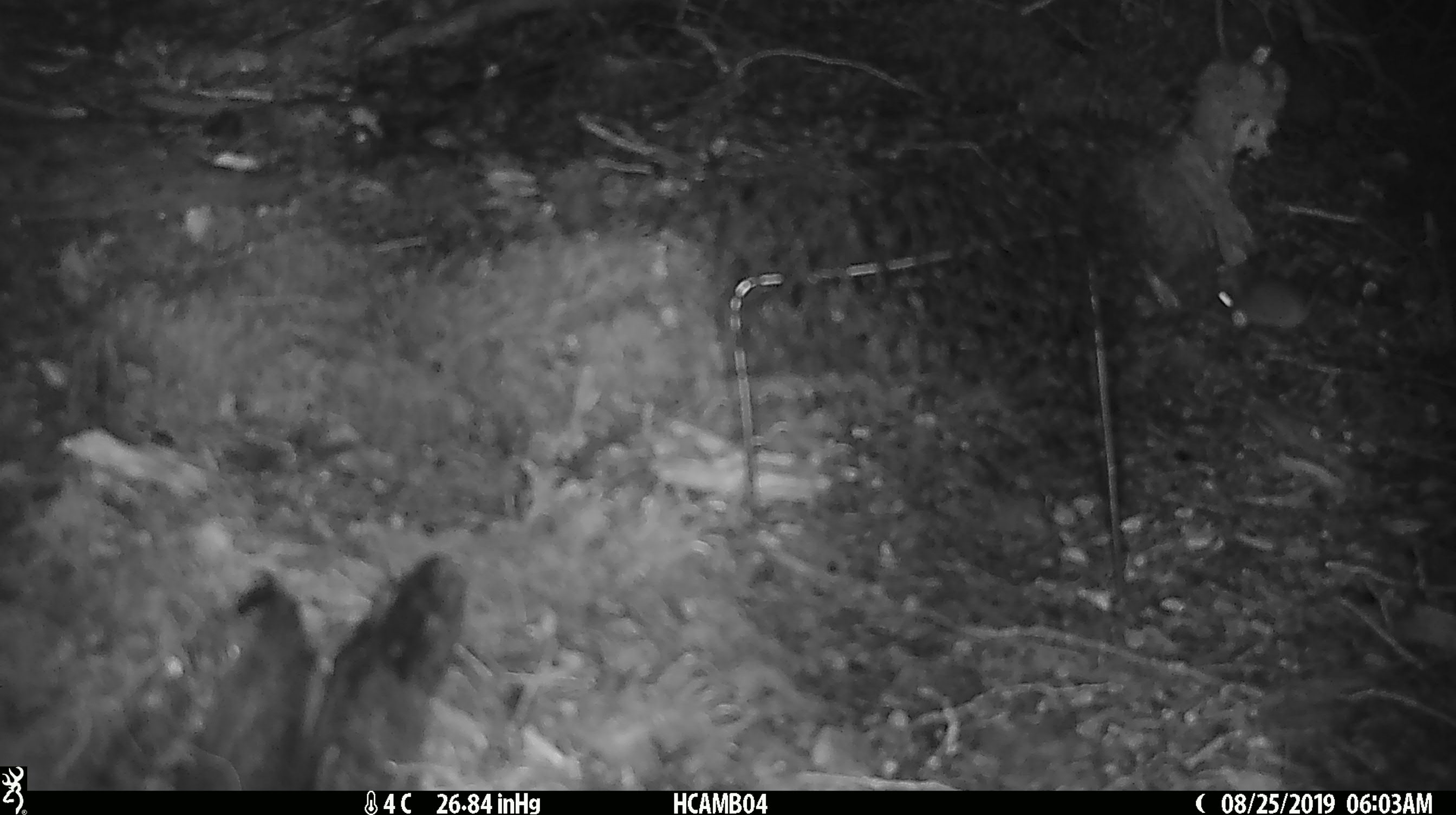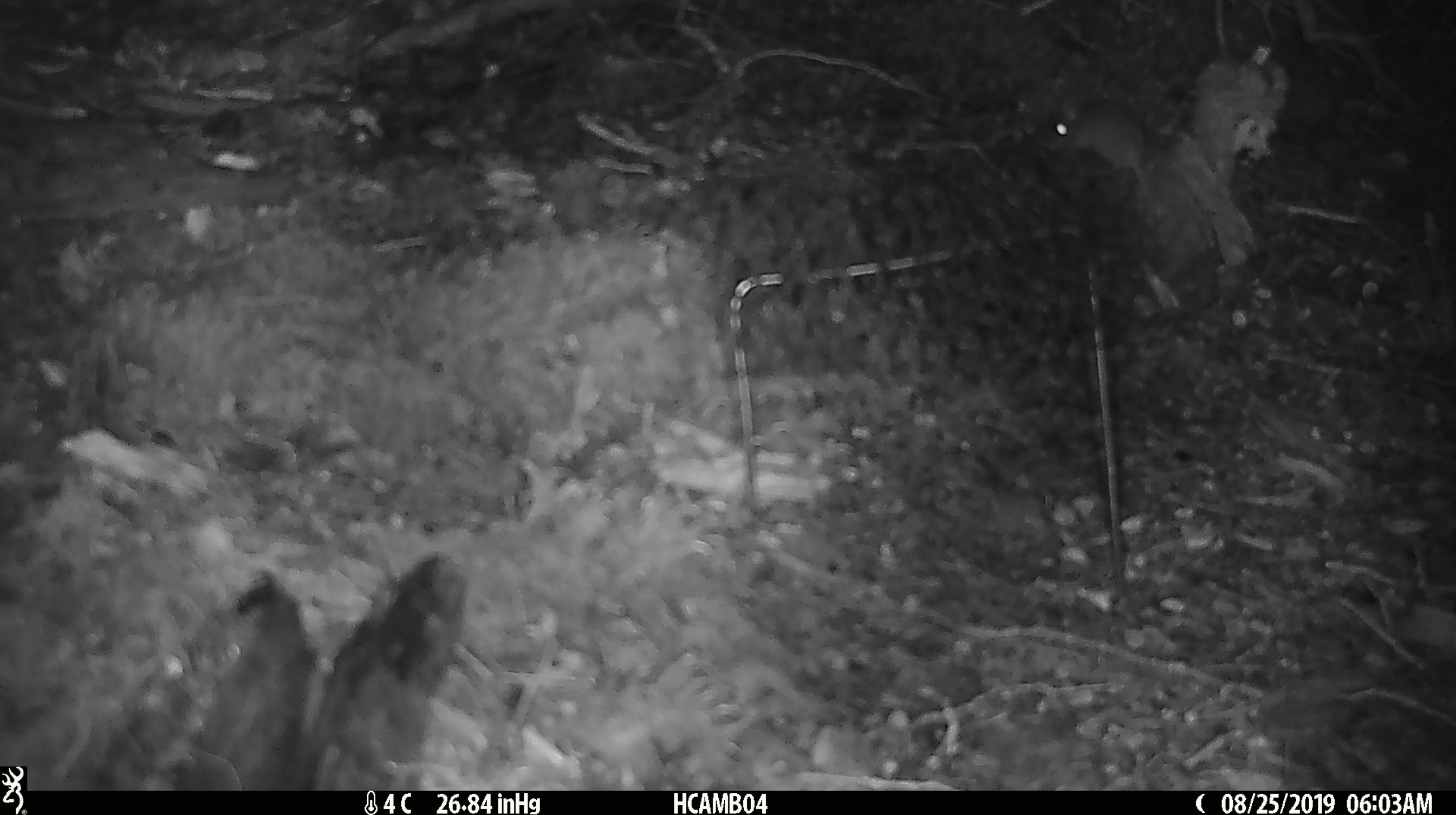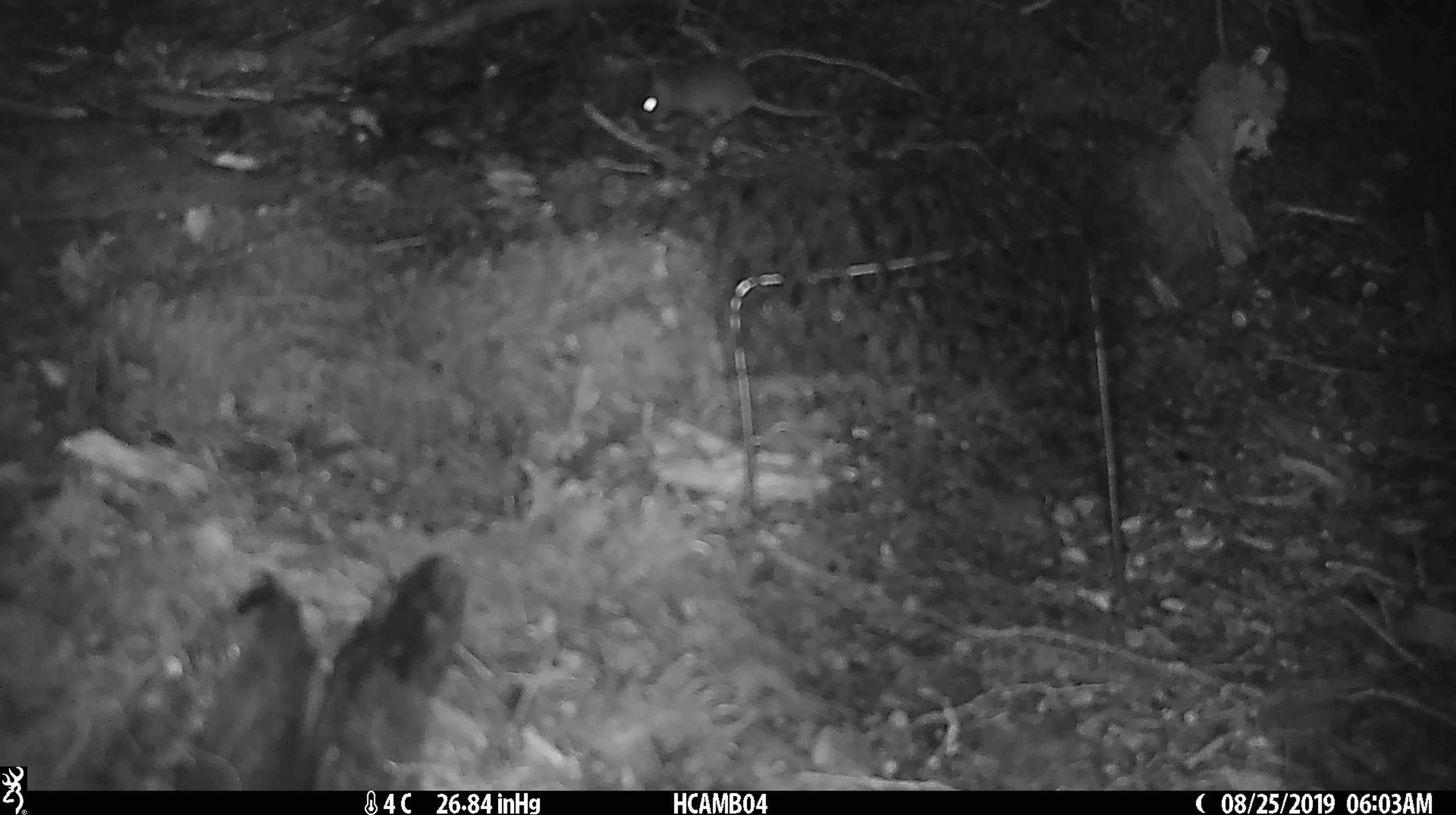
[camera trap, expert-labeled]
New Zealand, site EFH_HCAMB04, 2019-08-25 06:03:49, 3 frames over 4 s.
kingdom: Animalia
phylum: Chordata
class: Mammalia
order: Rodentia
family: Muridae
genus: Mus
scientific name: Mus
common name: mouse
Mouse (Mus).